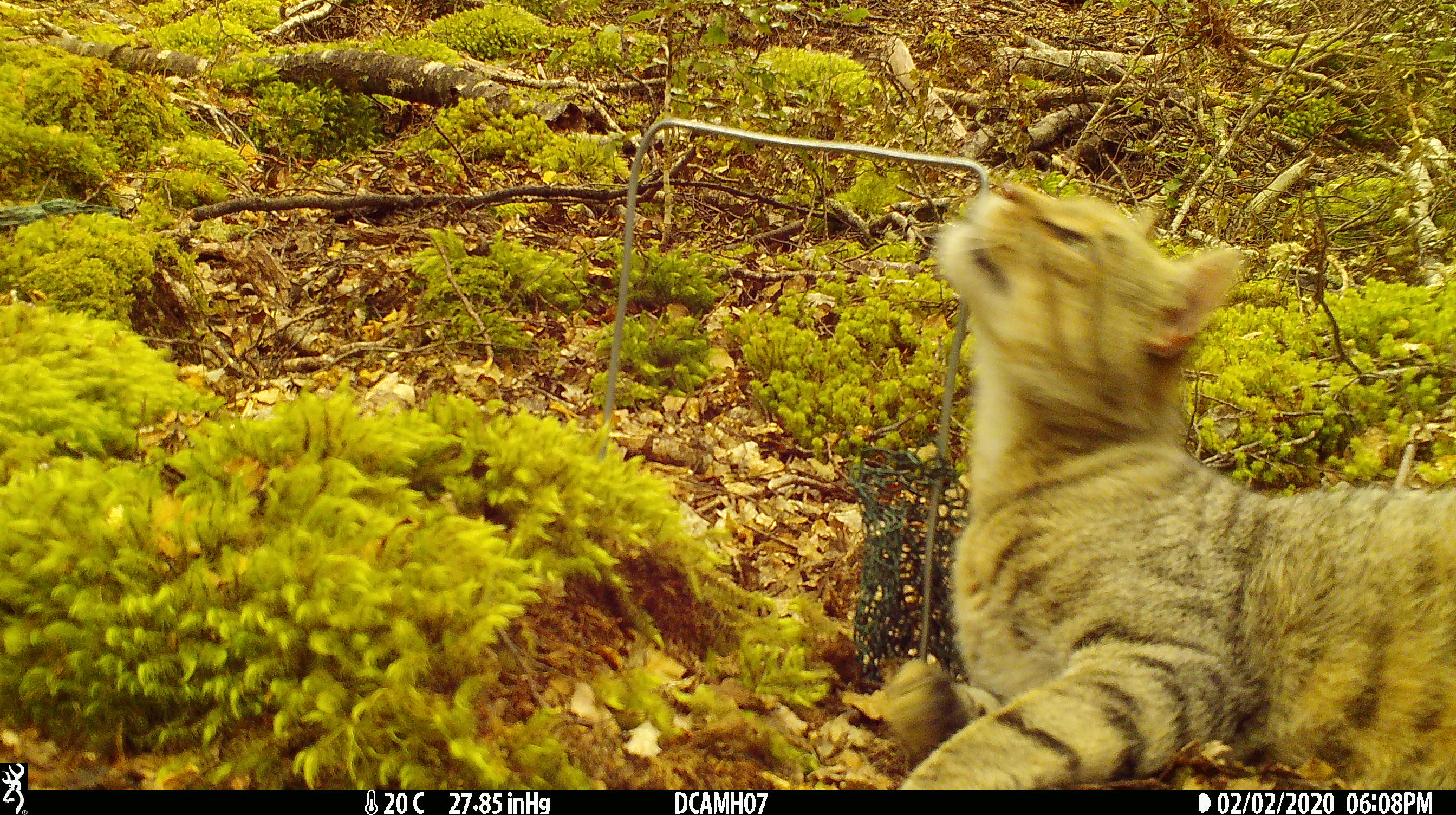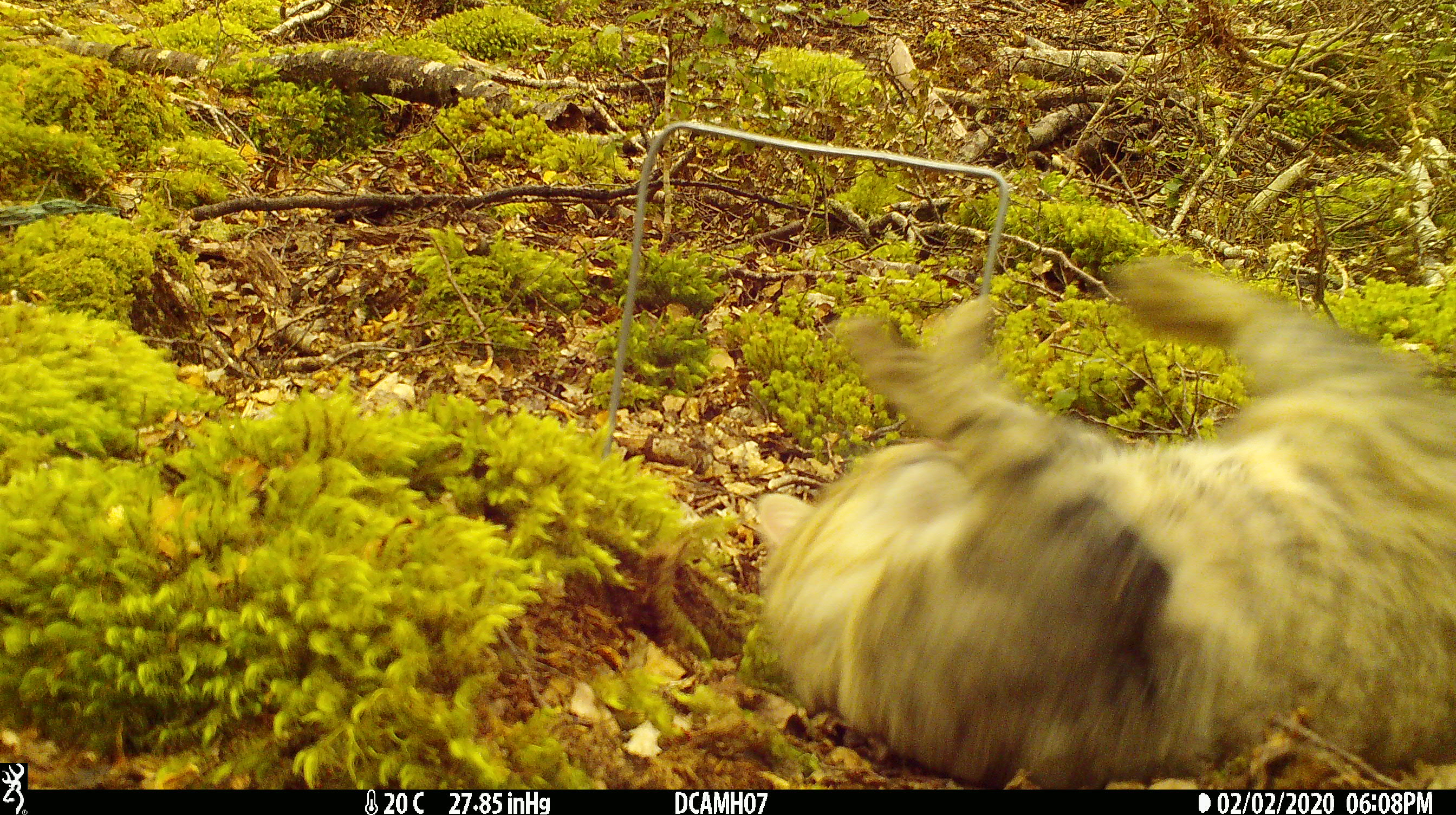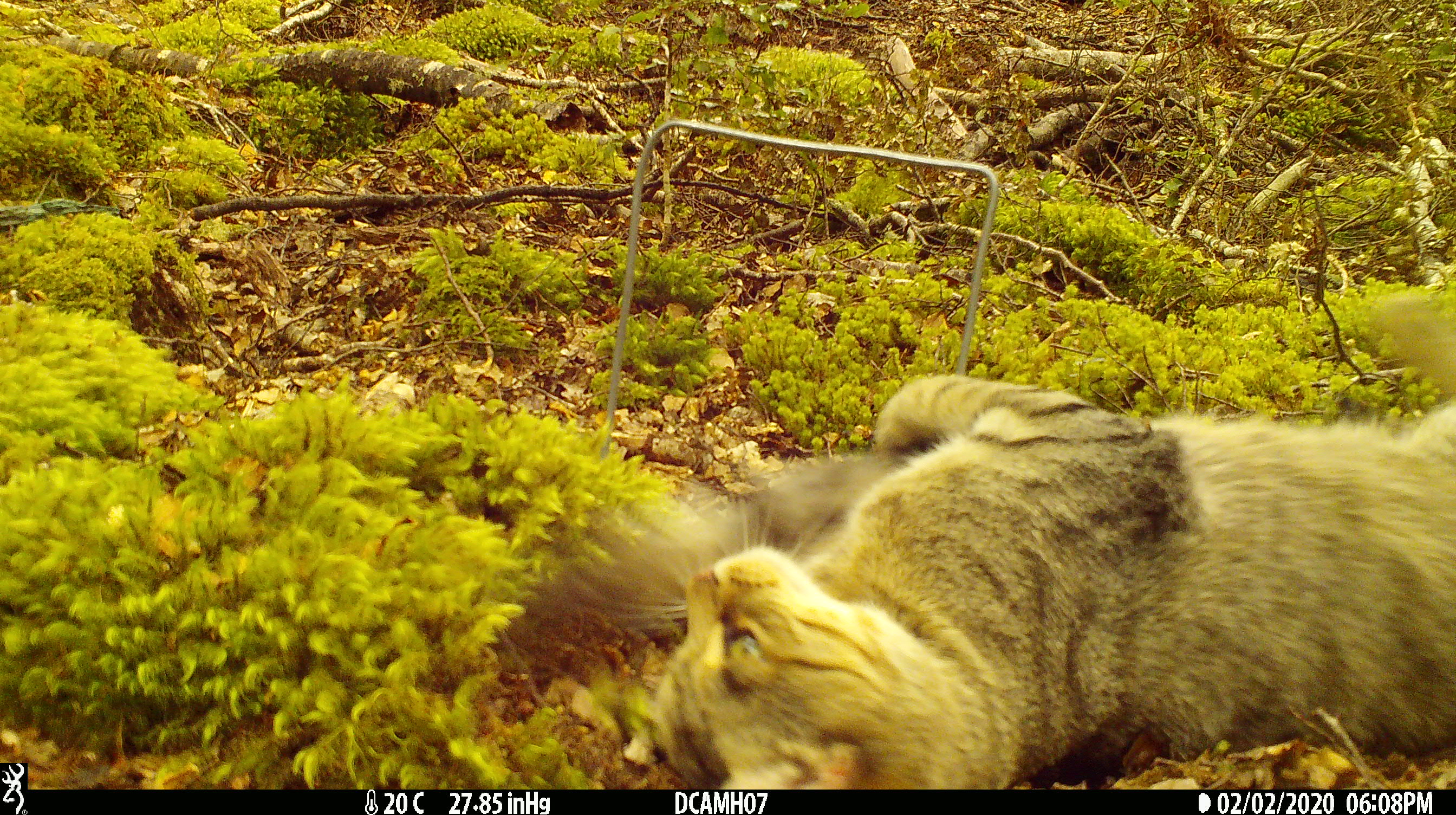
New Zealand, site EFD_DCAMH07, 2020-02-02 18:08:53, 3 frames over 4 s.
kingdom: Animalia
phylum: Chordata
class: Mammalia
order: Carnivora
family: Felidae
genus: Felis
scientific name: Felis catus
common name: domestic cat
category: cat